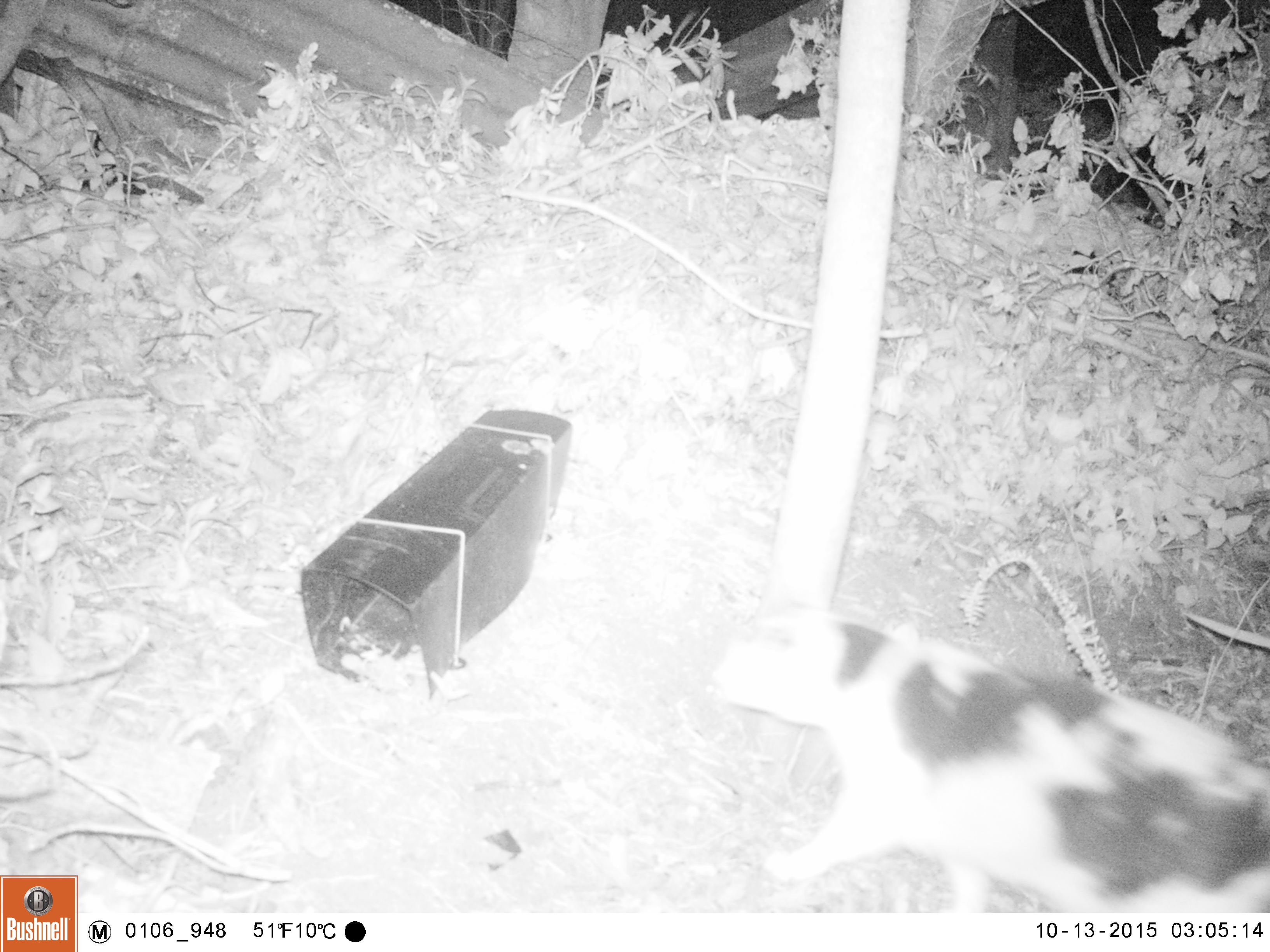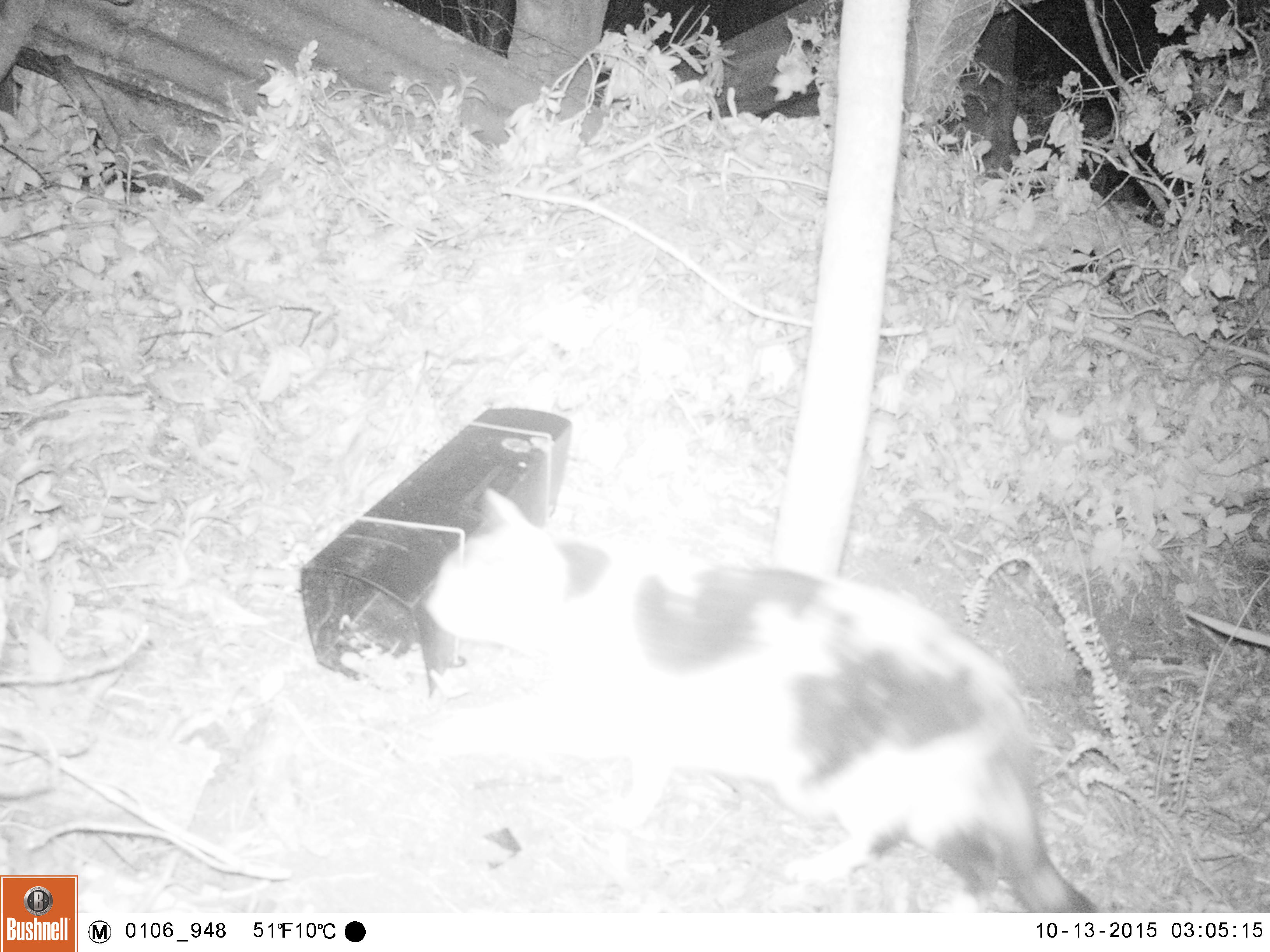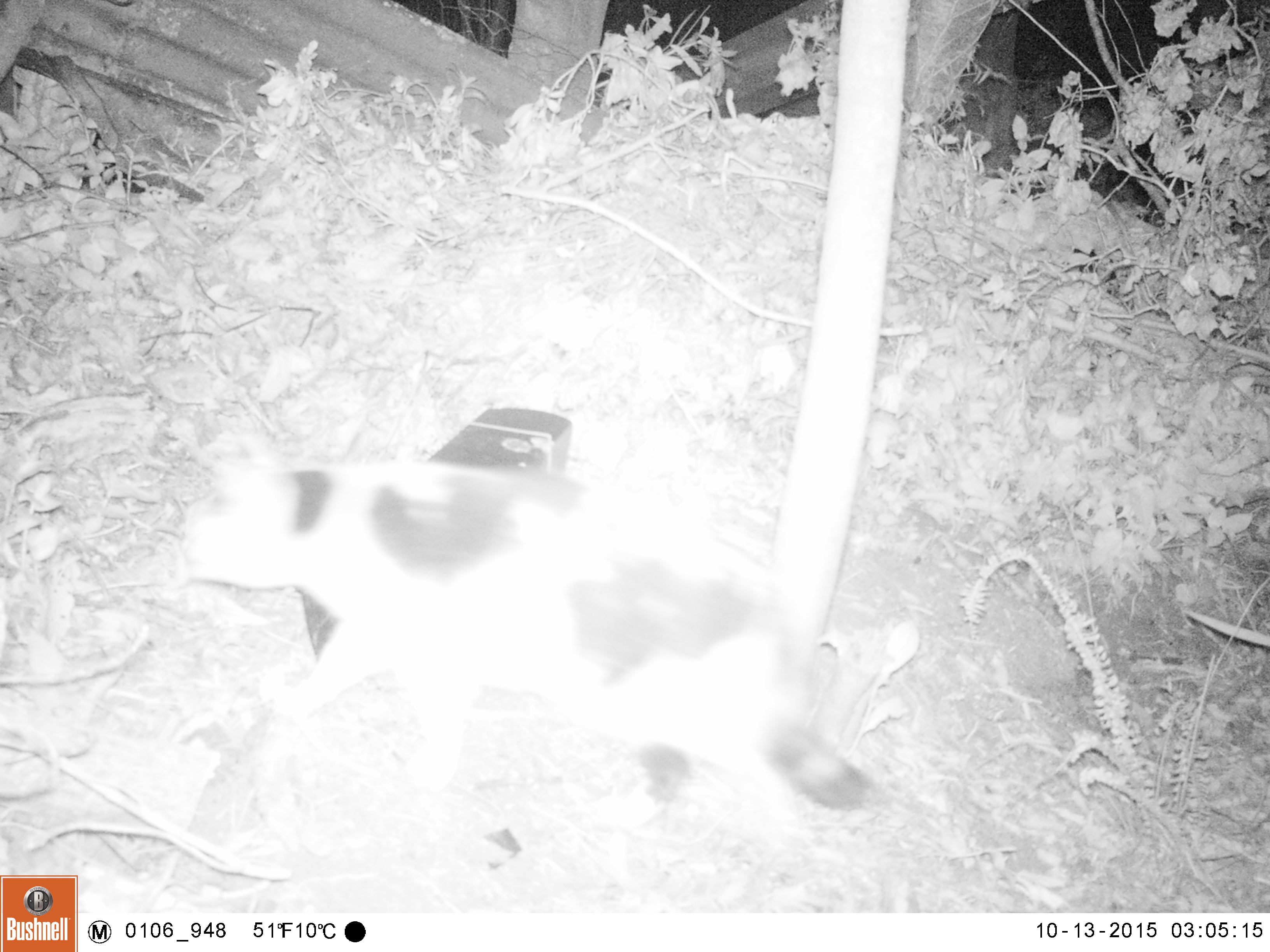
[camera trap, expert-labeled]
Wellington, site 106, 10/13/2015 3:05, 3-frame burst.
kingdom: Animalia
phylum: Chordata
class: Mammalia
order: Carnivora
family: Felidae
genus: Felis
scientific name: Felis catus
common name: cat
Cat (Felis catus).